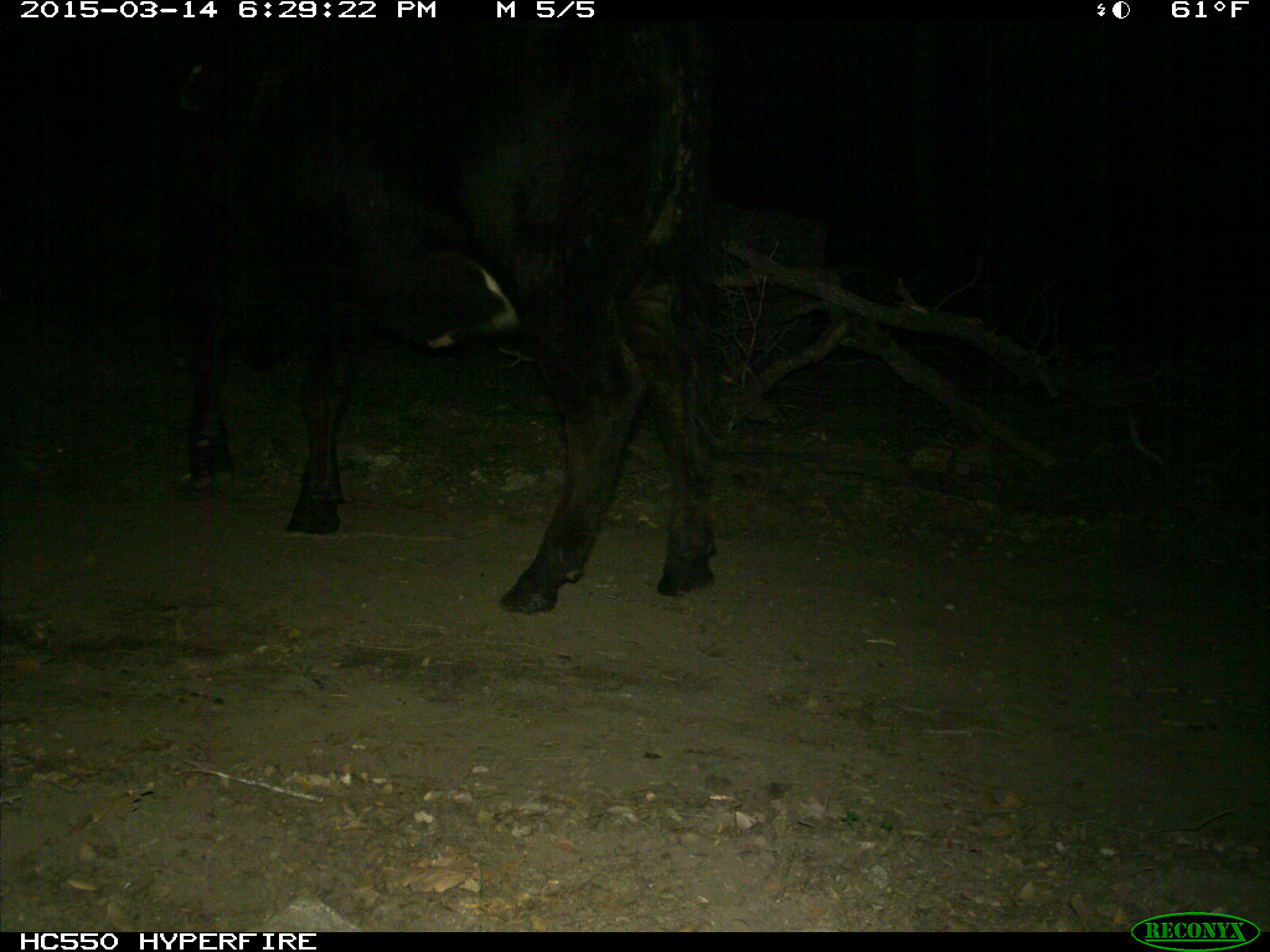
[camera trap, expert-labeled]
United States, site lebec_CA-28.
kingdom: Animalia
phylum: Chordata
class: Mammalia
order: Artiodactyla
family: Bovidae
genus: Bos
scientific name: Bos taurus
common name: domestic cow